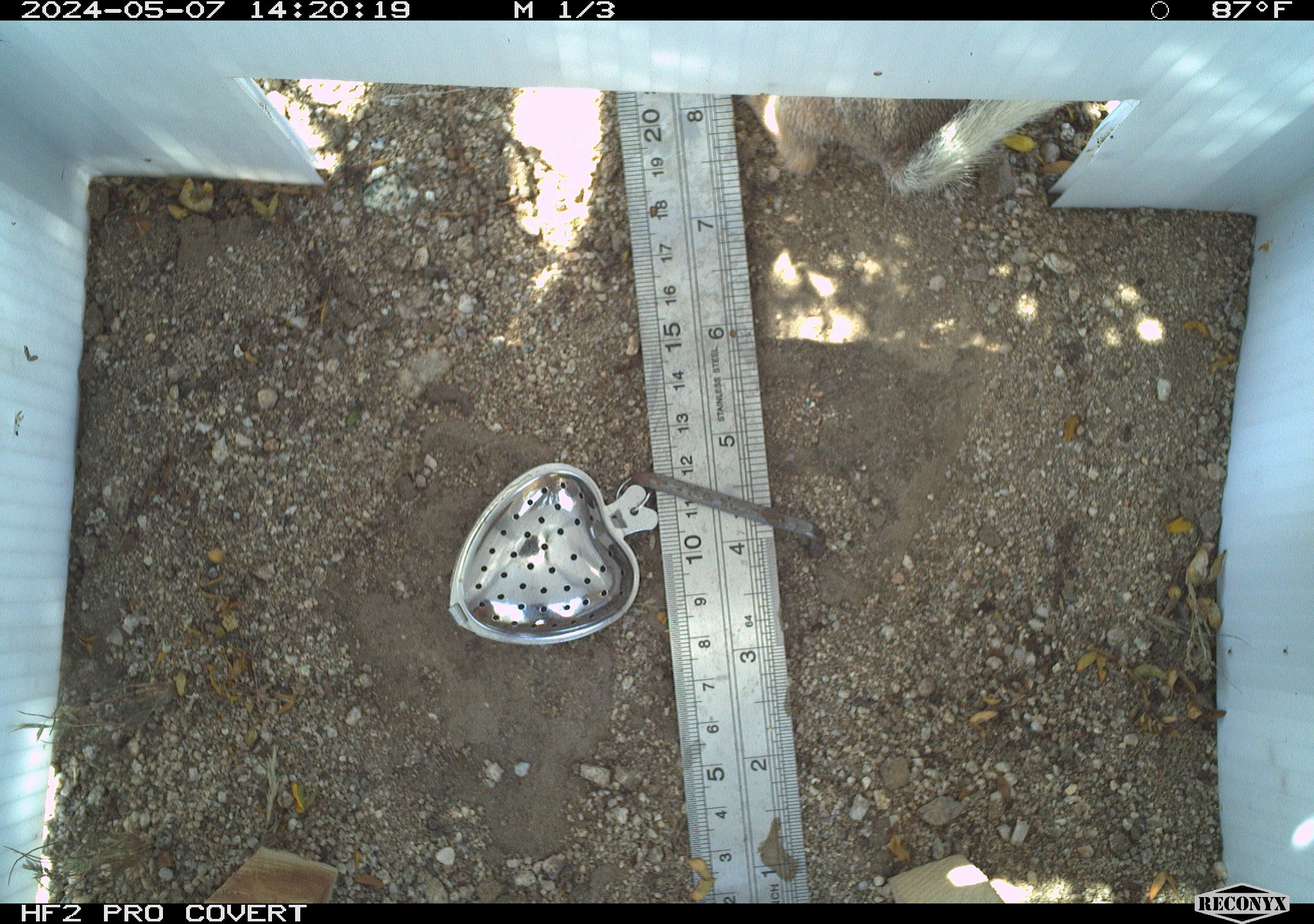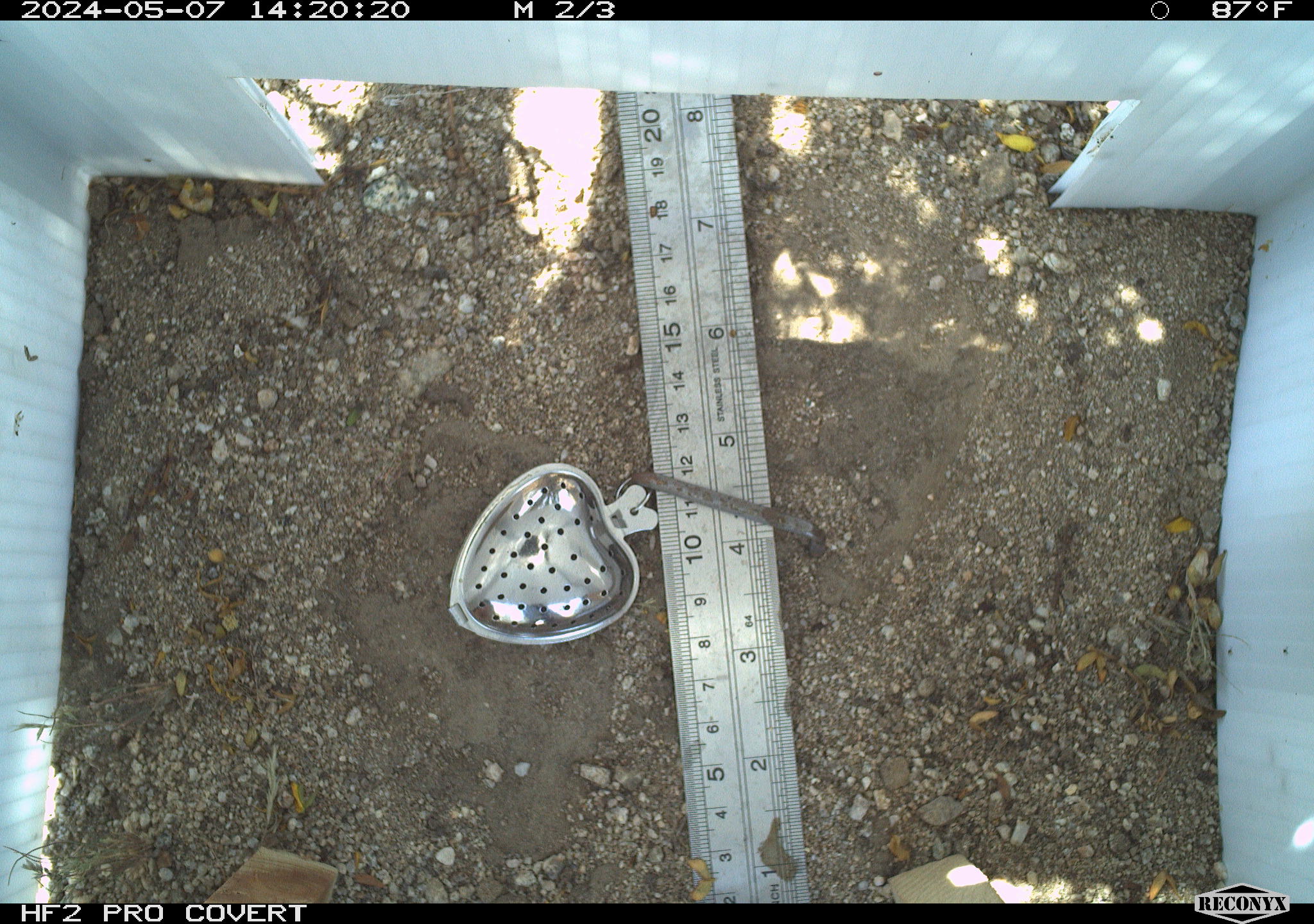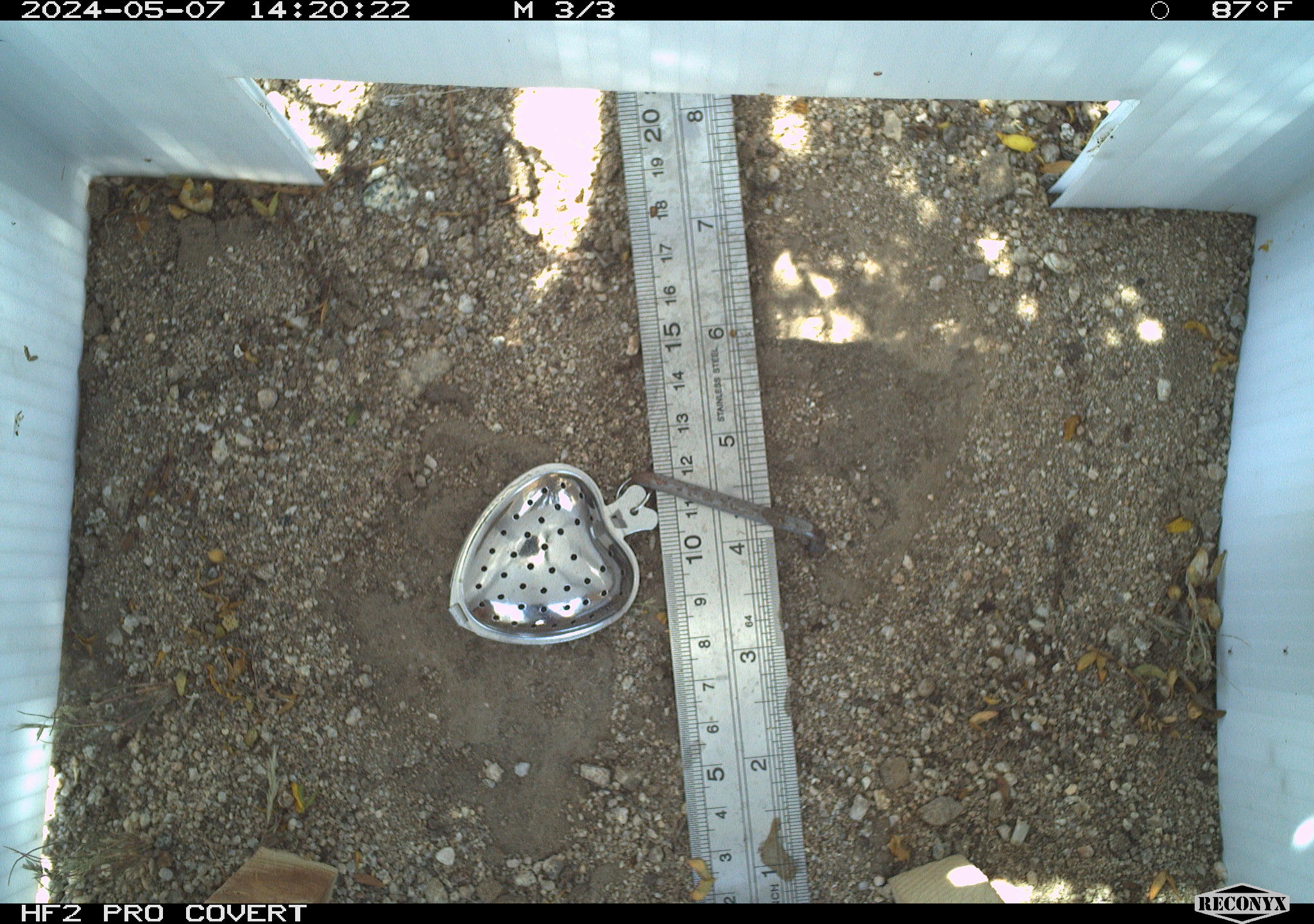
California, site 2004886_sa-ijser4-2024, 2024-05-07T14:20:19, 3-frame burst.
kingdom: Animalia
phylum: Chordata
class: Mammalia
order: Rodentia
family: Sciuridae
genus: Ammospermophilus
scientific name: Ammospermophilus leucurus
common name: white-tailed antelope squirrel